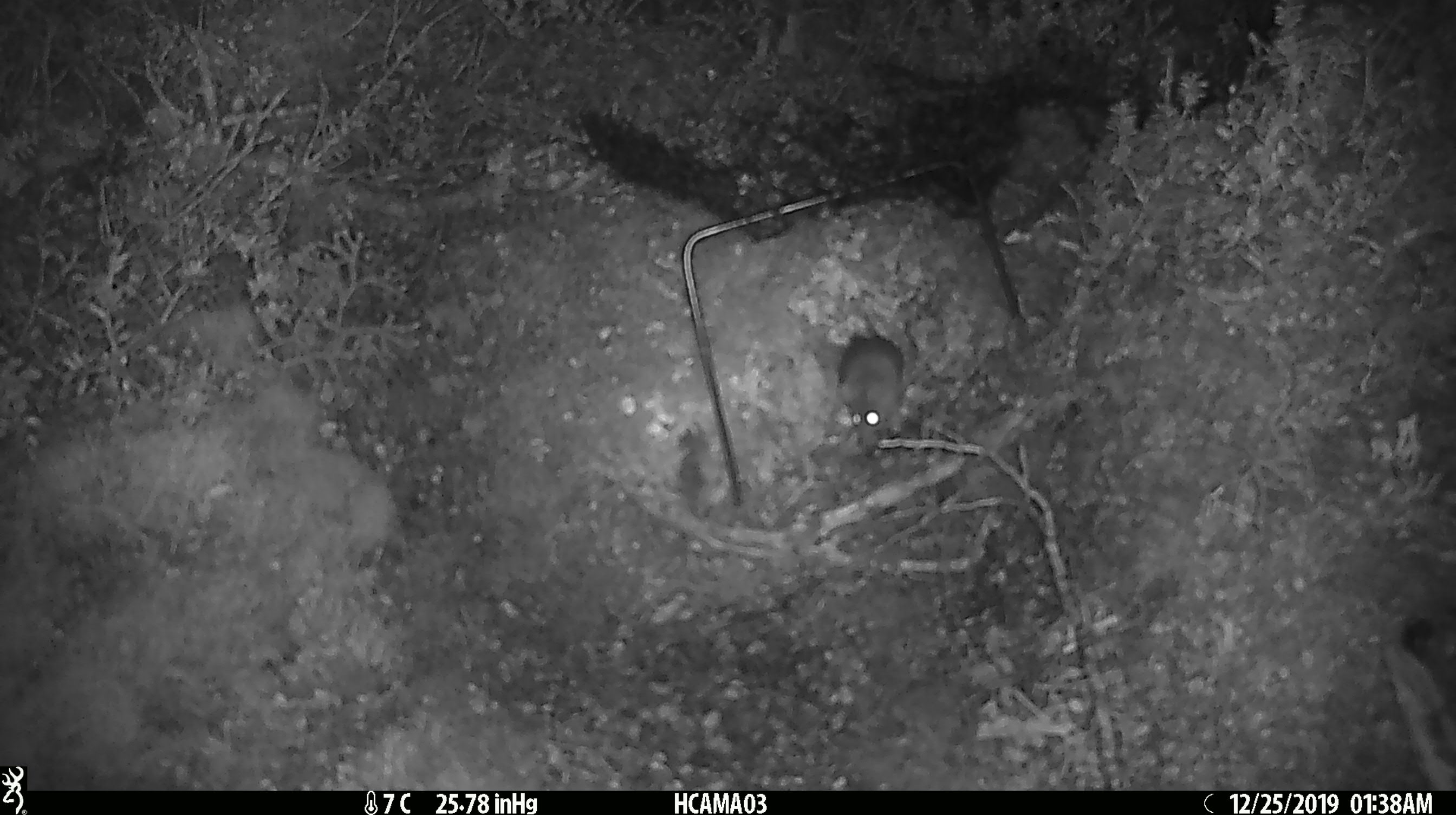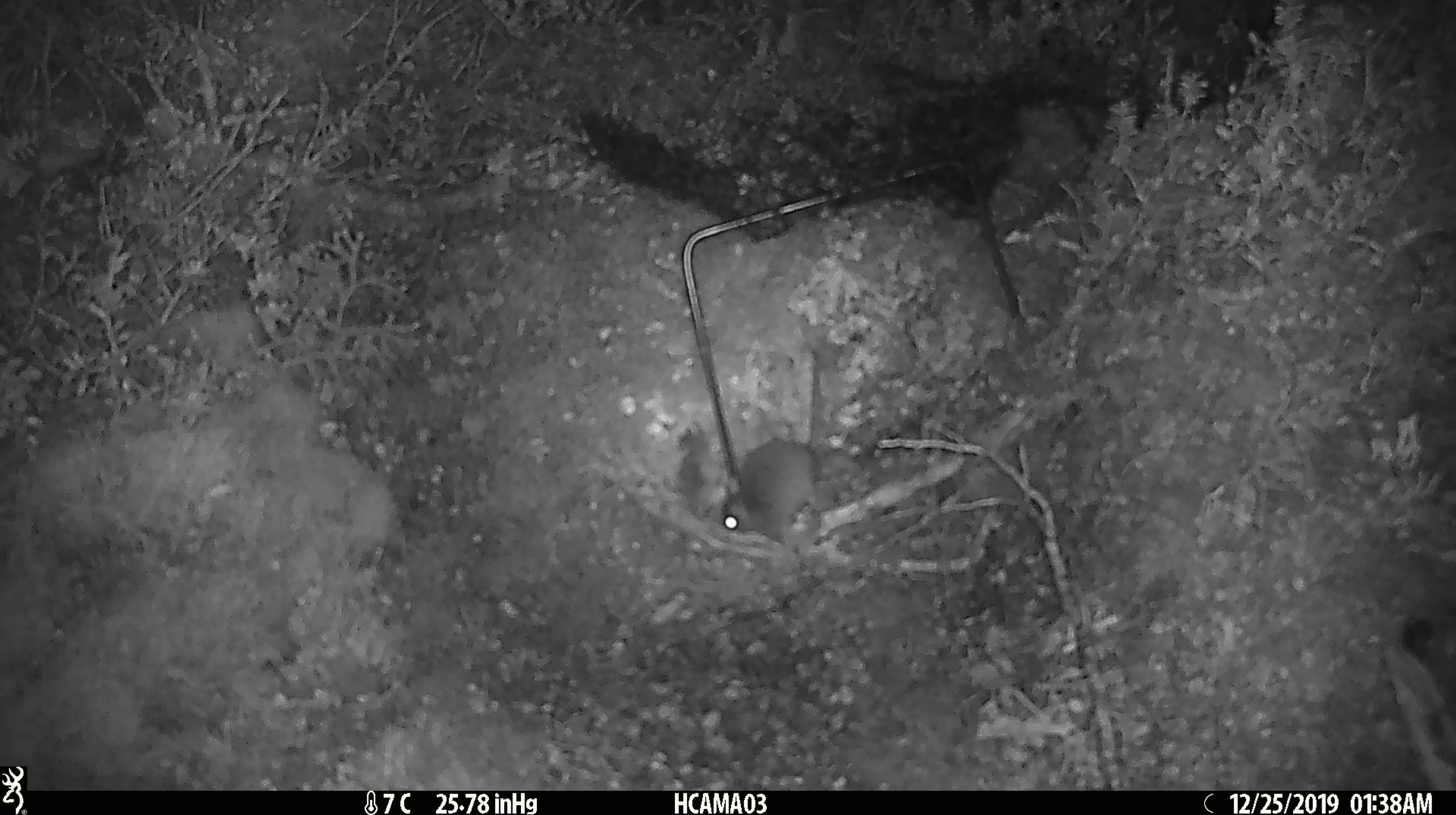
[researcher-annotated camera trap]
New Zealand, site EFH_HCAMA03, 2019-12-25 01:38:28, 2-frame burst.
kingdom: Animalia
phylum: Chordata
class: Mammalia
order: Rodentia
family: Muridae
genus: Mus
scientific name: Mus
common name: mouse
Mouse (Mus).